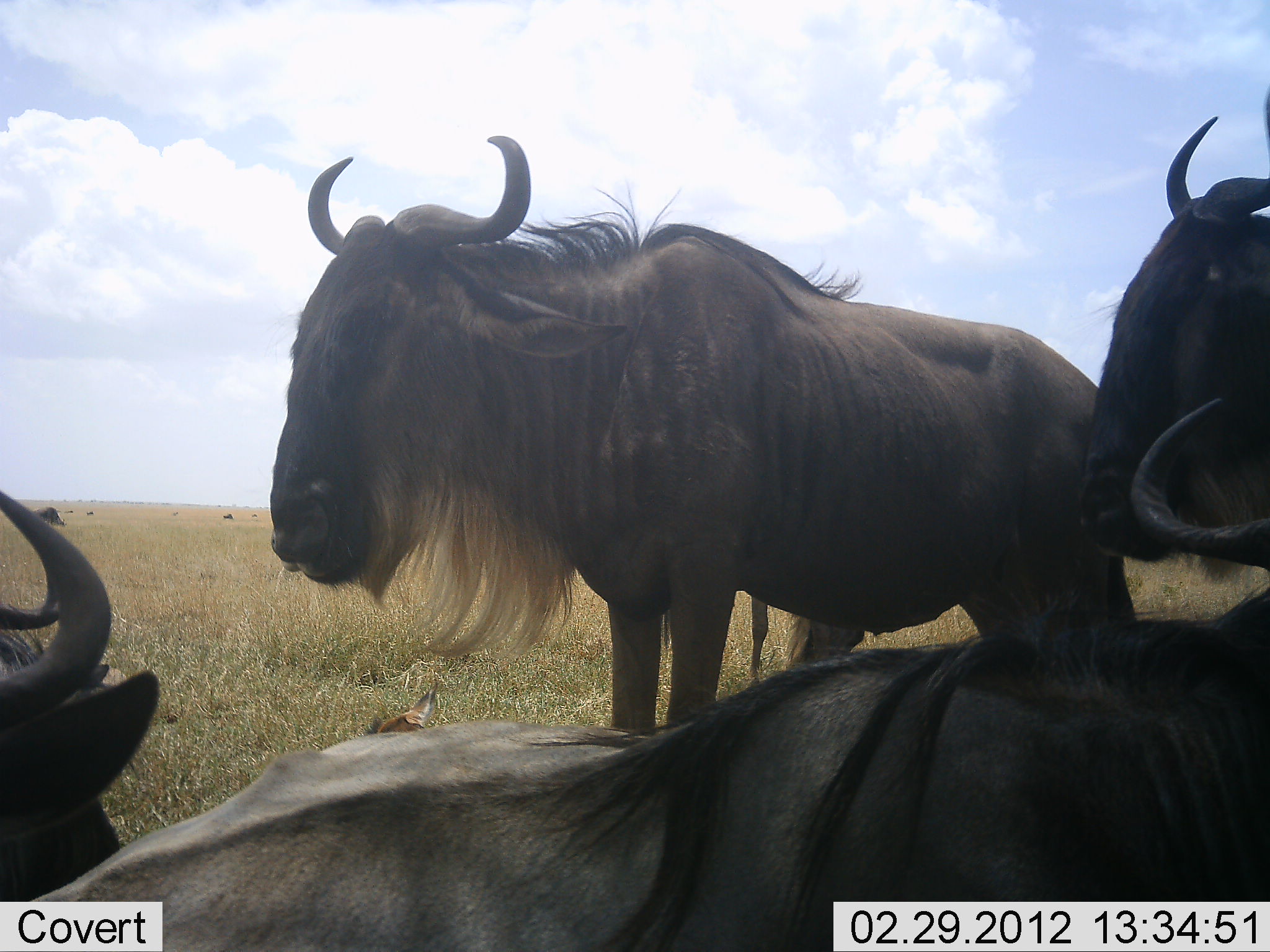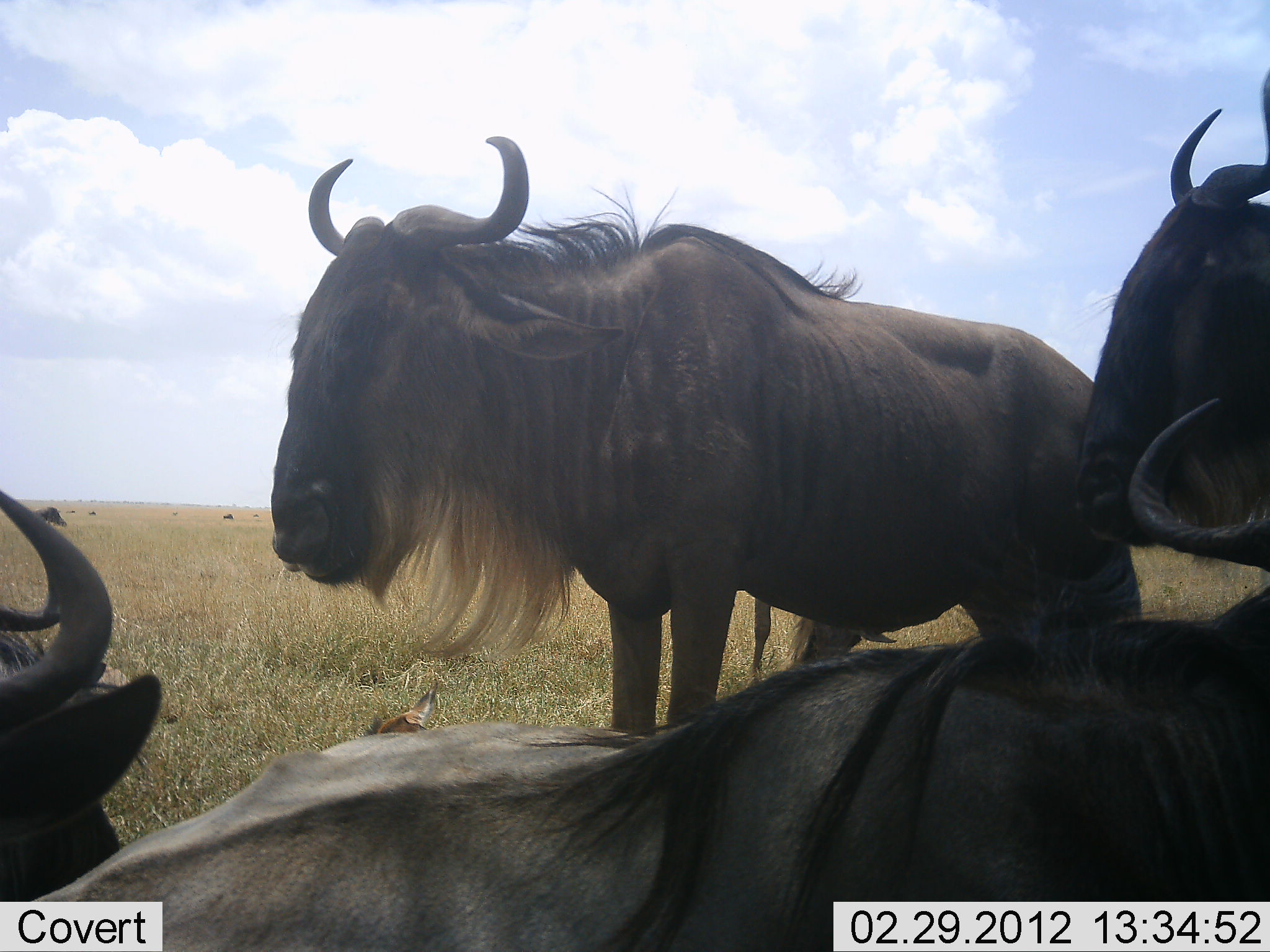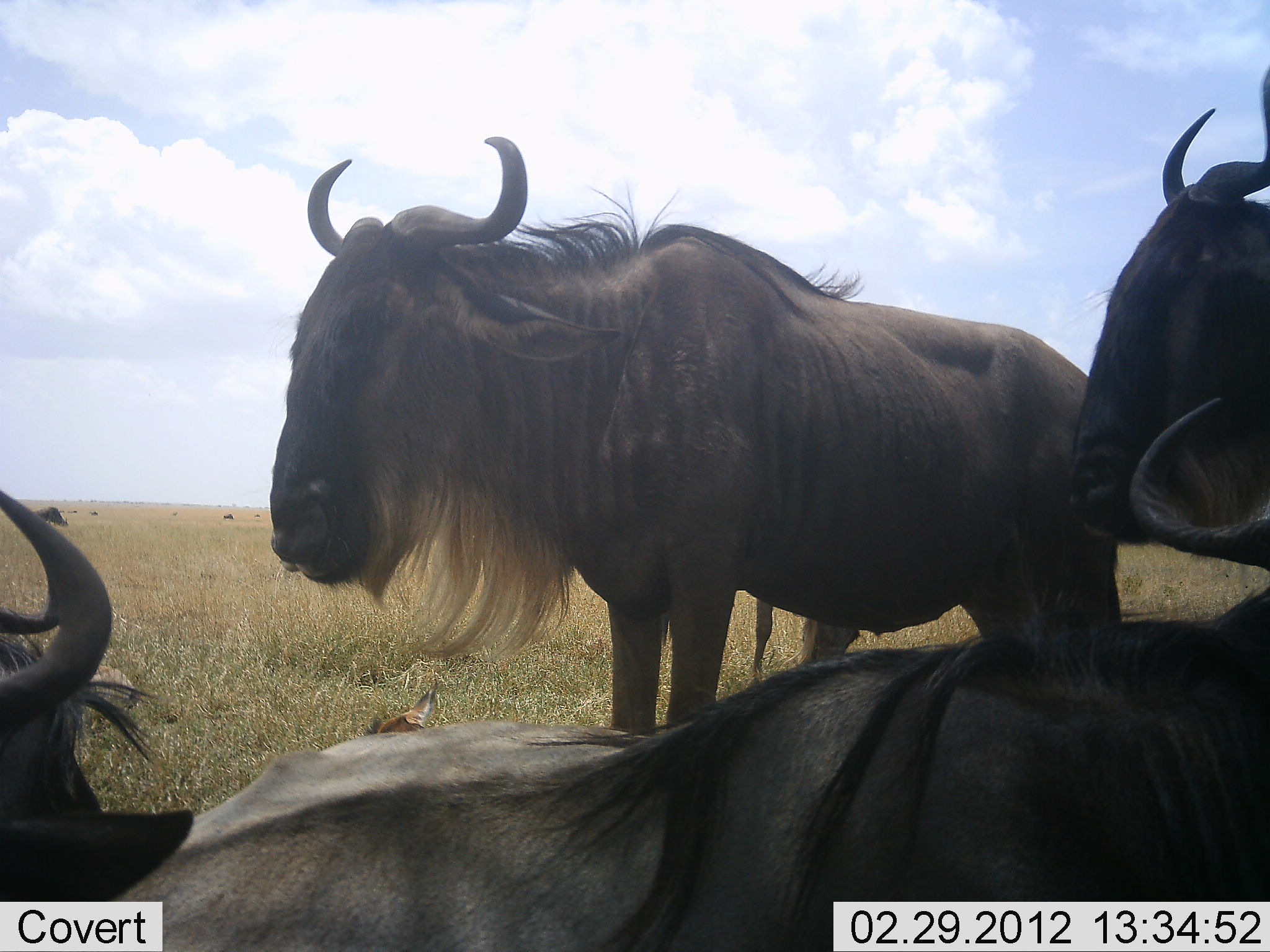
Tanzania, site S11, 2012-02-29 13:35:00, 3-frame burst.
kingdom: Animalia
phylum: Chordata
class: Mammalia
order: Artiodactyla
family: Bovidae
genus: Connochaetes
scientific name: Connochaetes taurinus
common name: blue wildebeest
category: wildebeest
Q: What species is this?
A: Wildebeest (blue wildebeest) (Connochaetes taurinus).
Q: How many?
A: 5.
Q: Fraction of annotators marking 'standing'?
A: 88%.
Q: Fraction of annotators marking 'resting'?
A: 94%.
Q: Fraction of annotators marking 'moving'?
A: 12%.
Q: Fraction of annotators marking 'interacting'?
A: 0%.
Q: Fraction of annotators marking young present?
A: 6%.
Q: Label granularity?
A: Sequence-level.